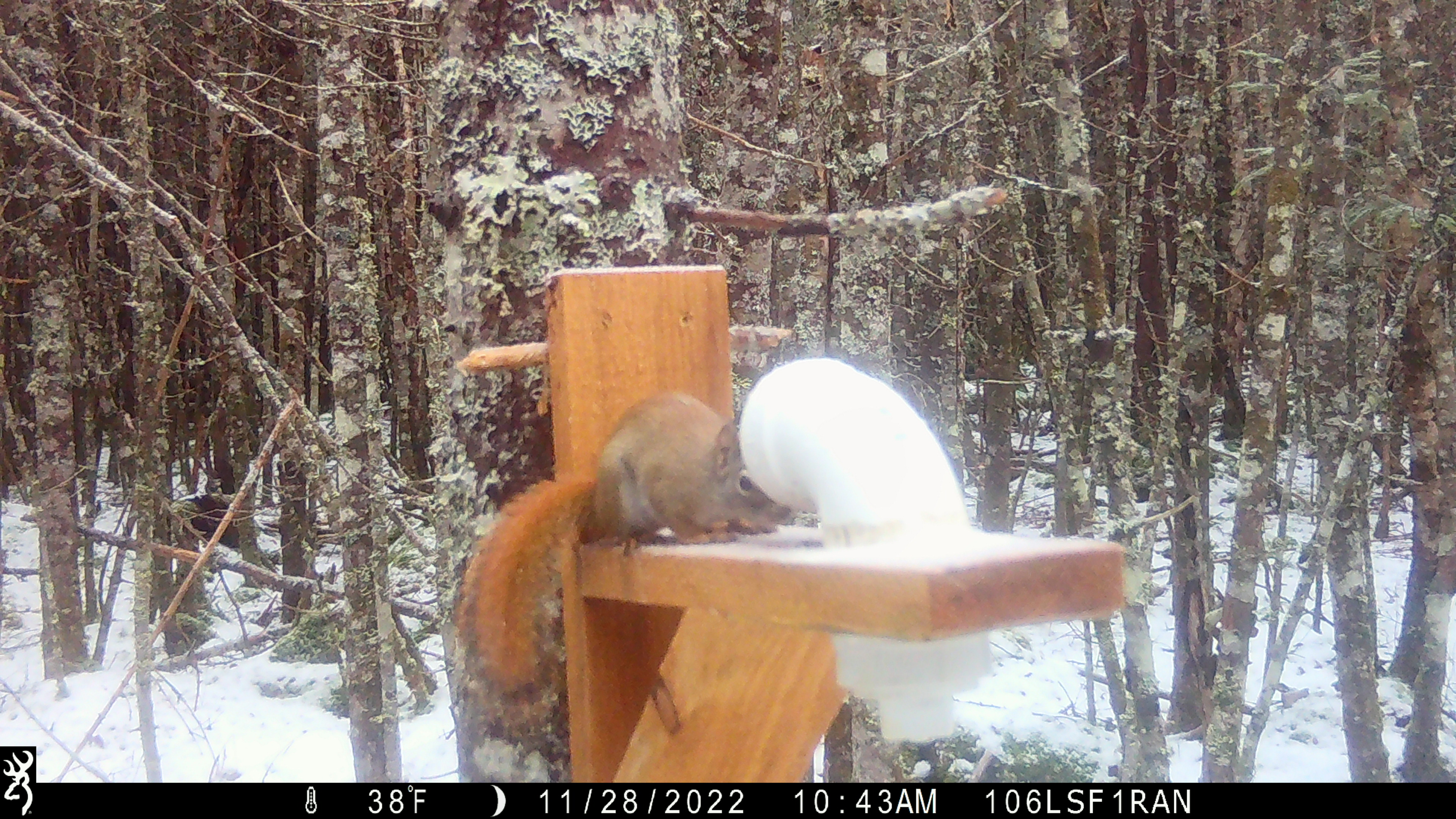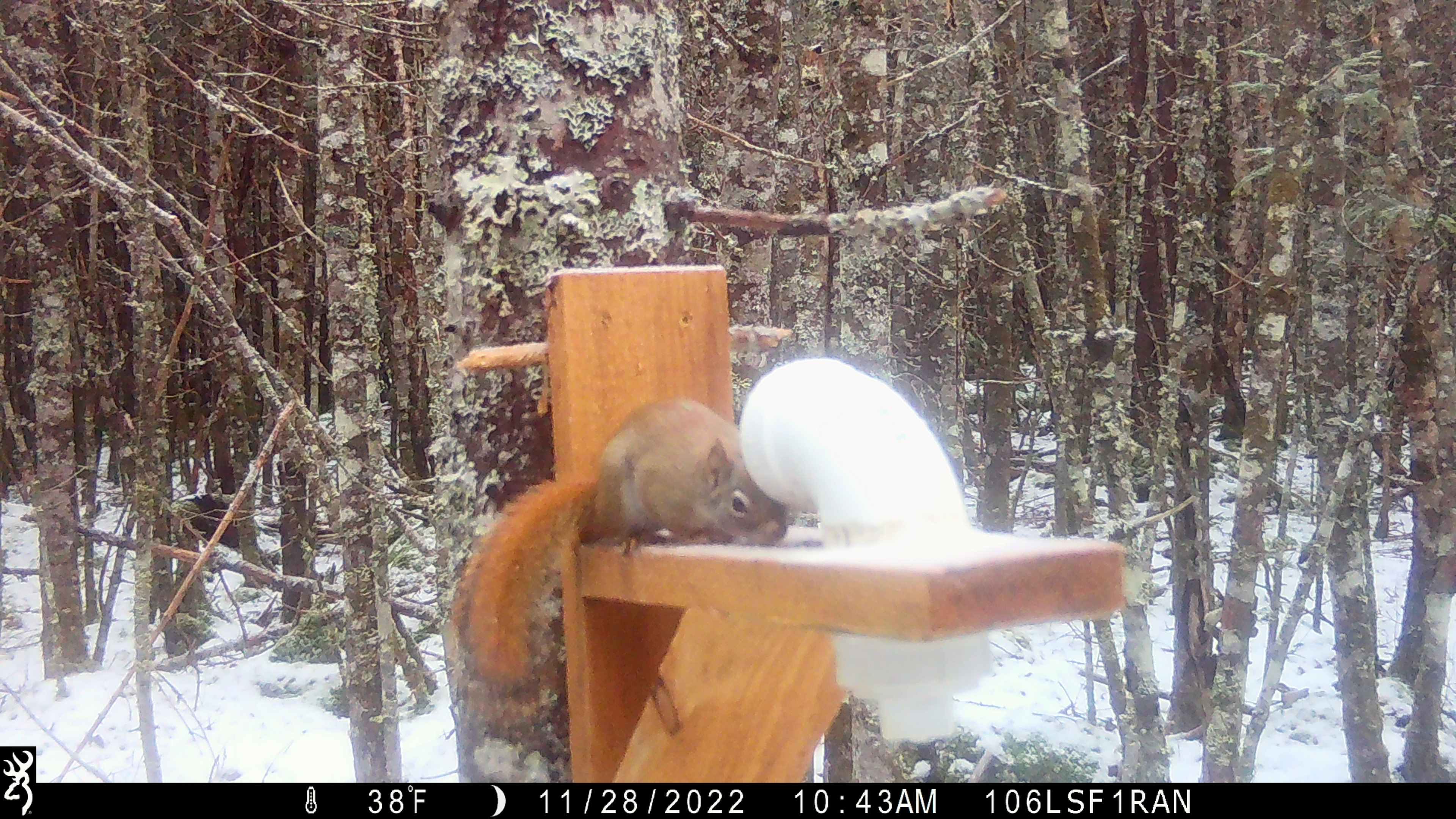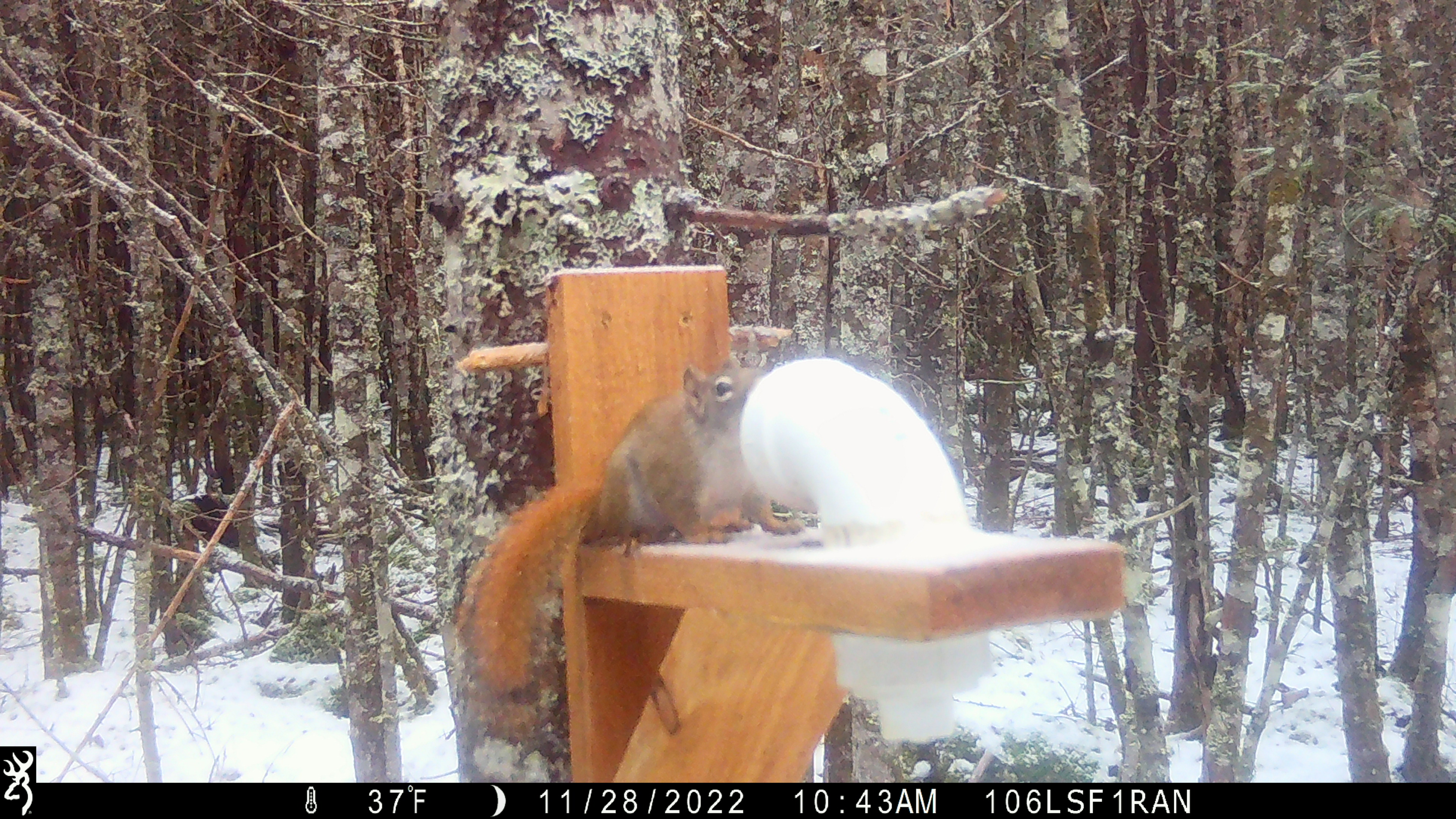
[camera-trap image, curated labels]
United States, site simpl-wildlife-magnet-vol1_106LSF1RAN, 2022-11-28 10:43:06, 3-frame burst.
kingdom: Animalia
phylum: Chordata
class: Mammalia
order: Rodentia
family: Sciuridae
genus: Tamiasciurus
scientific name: Tamiasciurus hudsonicus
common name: red squirrel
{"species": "red squirrel (Tamiasciurus hudsonicus)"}